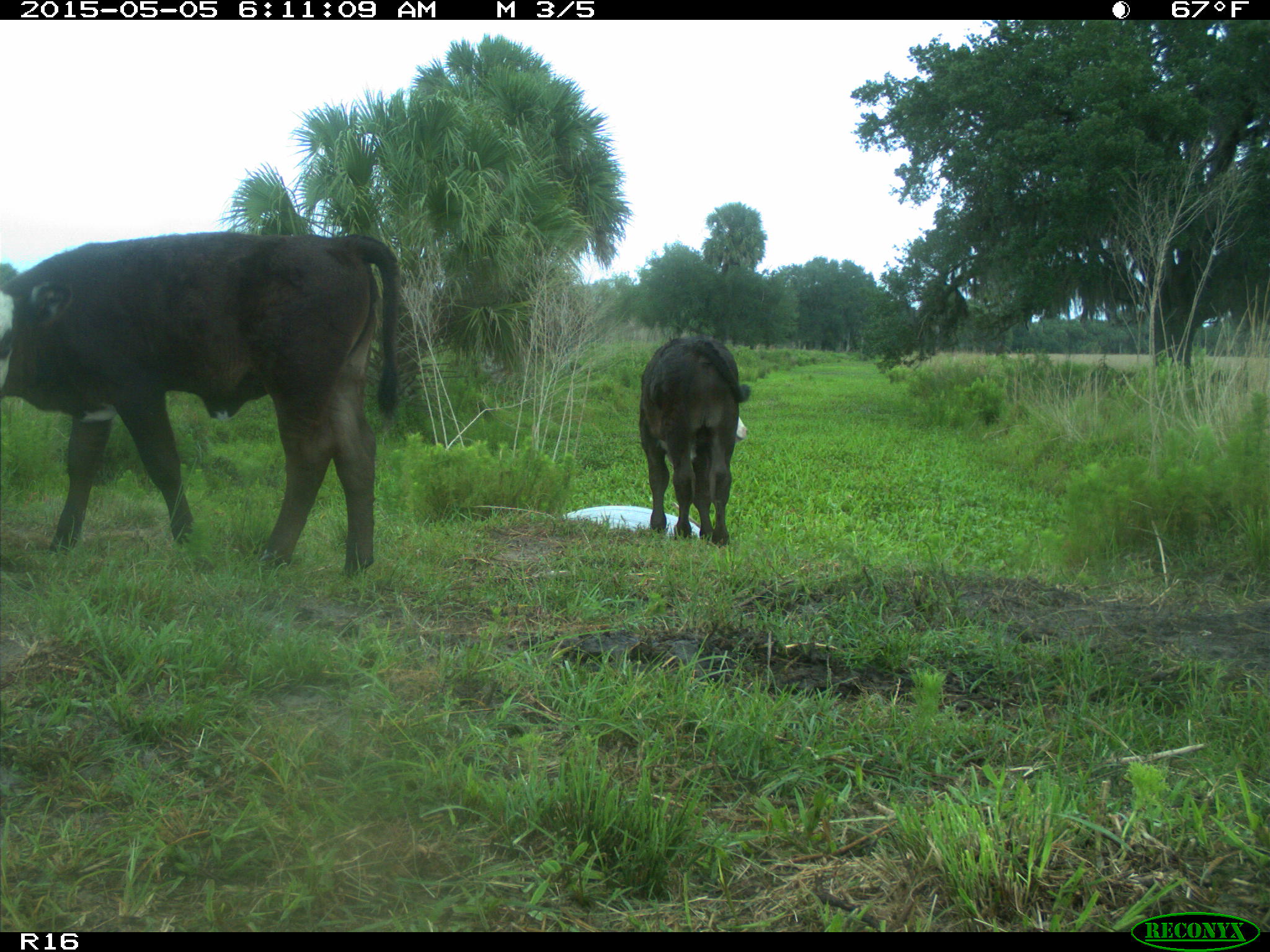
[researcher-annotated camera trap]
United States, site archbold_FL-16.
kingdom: Animalia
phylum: Chordata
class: Mammalia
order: Artiodactyla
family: Bovidae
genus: Bos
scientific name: Bos taurus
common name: domestic cow